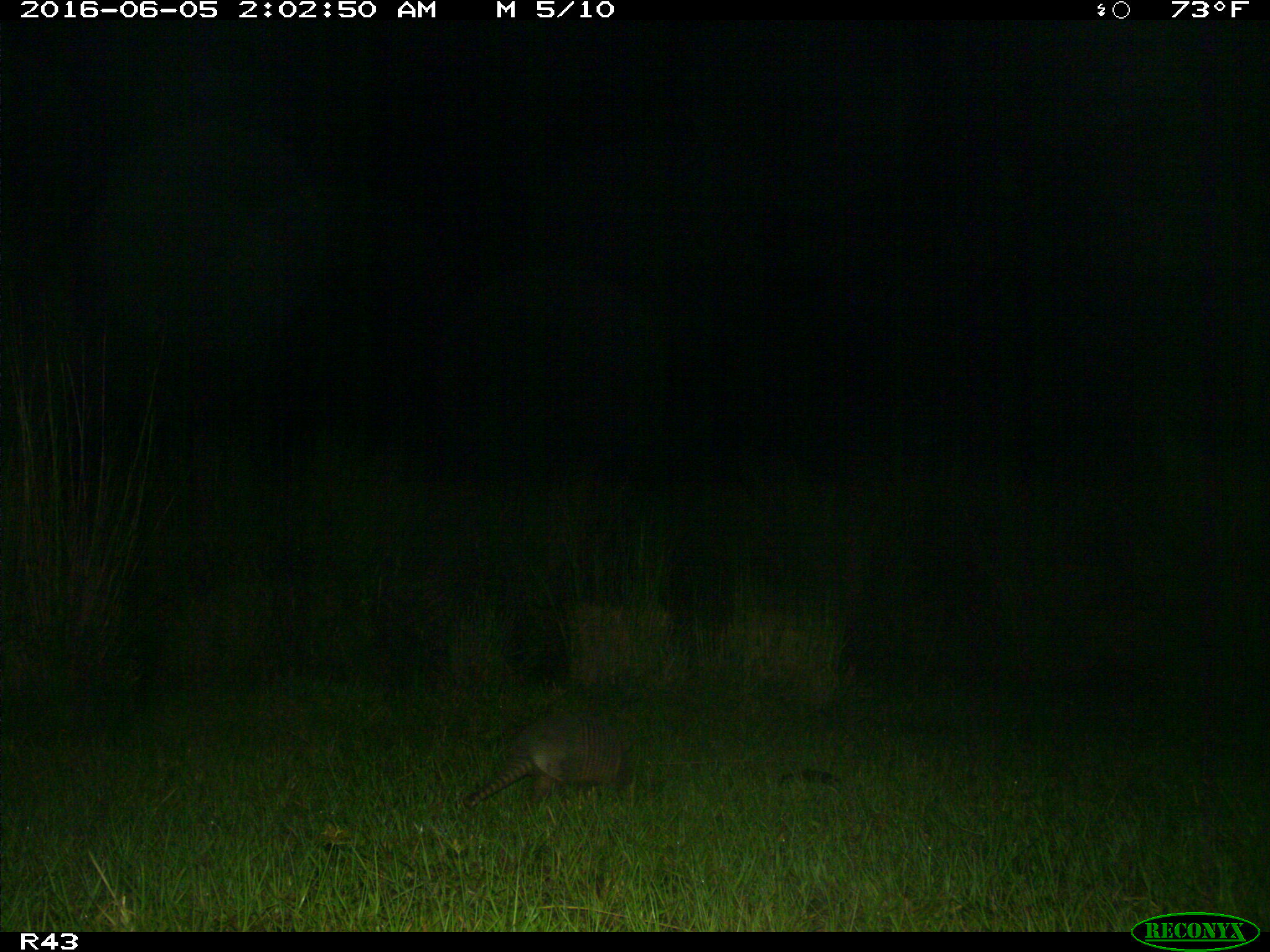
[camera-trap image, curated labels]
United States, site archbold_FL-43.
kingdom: Animalia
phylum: Chordata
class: Mammalia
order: Cingulata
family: Dasypodidae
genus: Dasypus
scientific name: Dasypus novemcinctus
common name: nine-banded armadillo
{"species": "Dasypus novemcinctus (nine-banded armadillo)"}